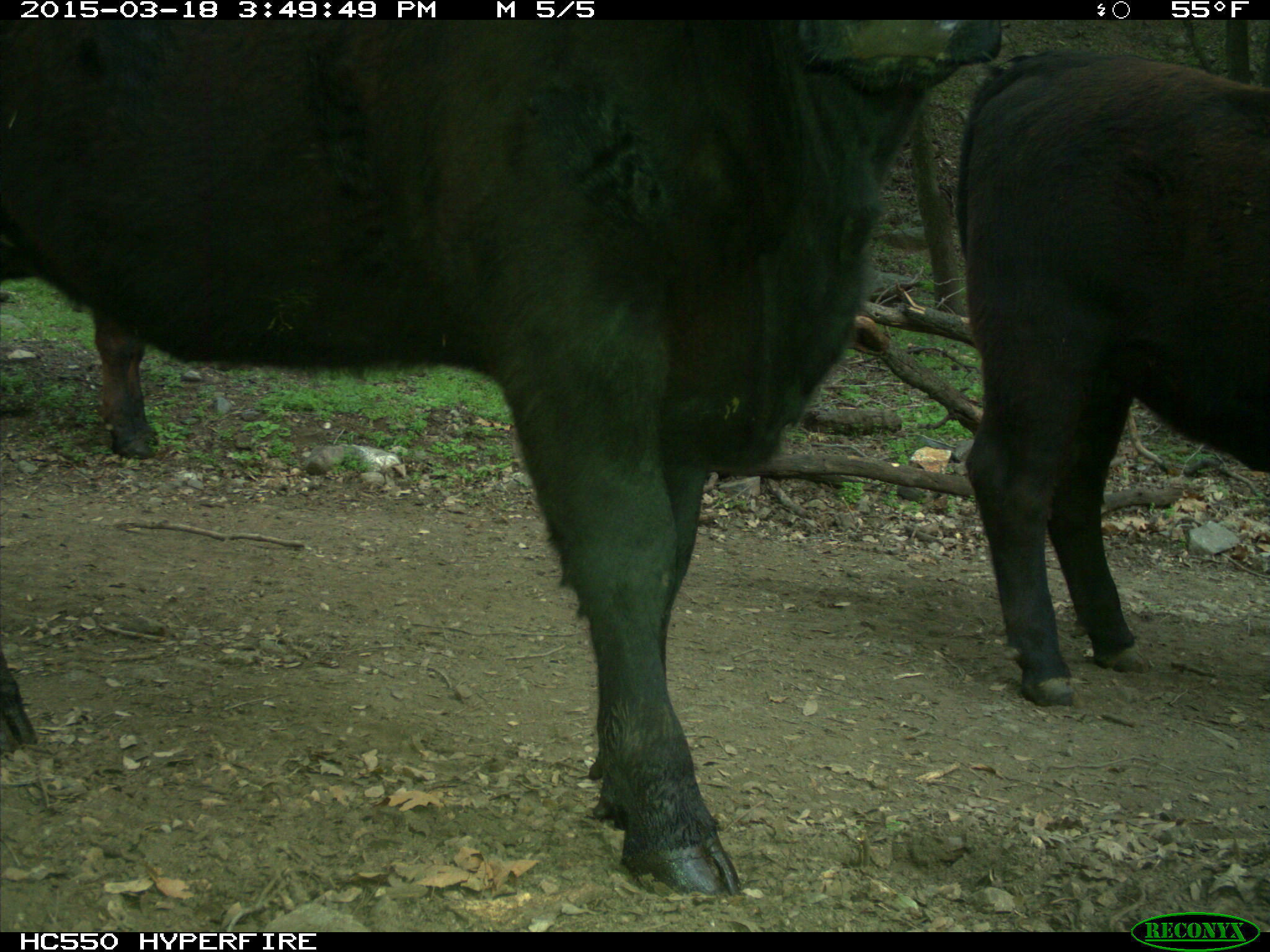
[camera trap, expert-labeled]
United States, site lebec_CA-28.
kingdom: Animalia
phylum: Chordata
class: Mammalia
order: Artiodactyla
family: Bovidae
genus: Bos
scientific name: Bos taurus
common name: domestic cow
Bos taurus (domestic cow).